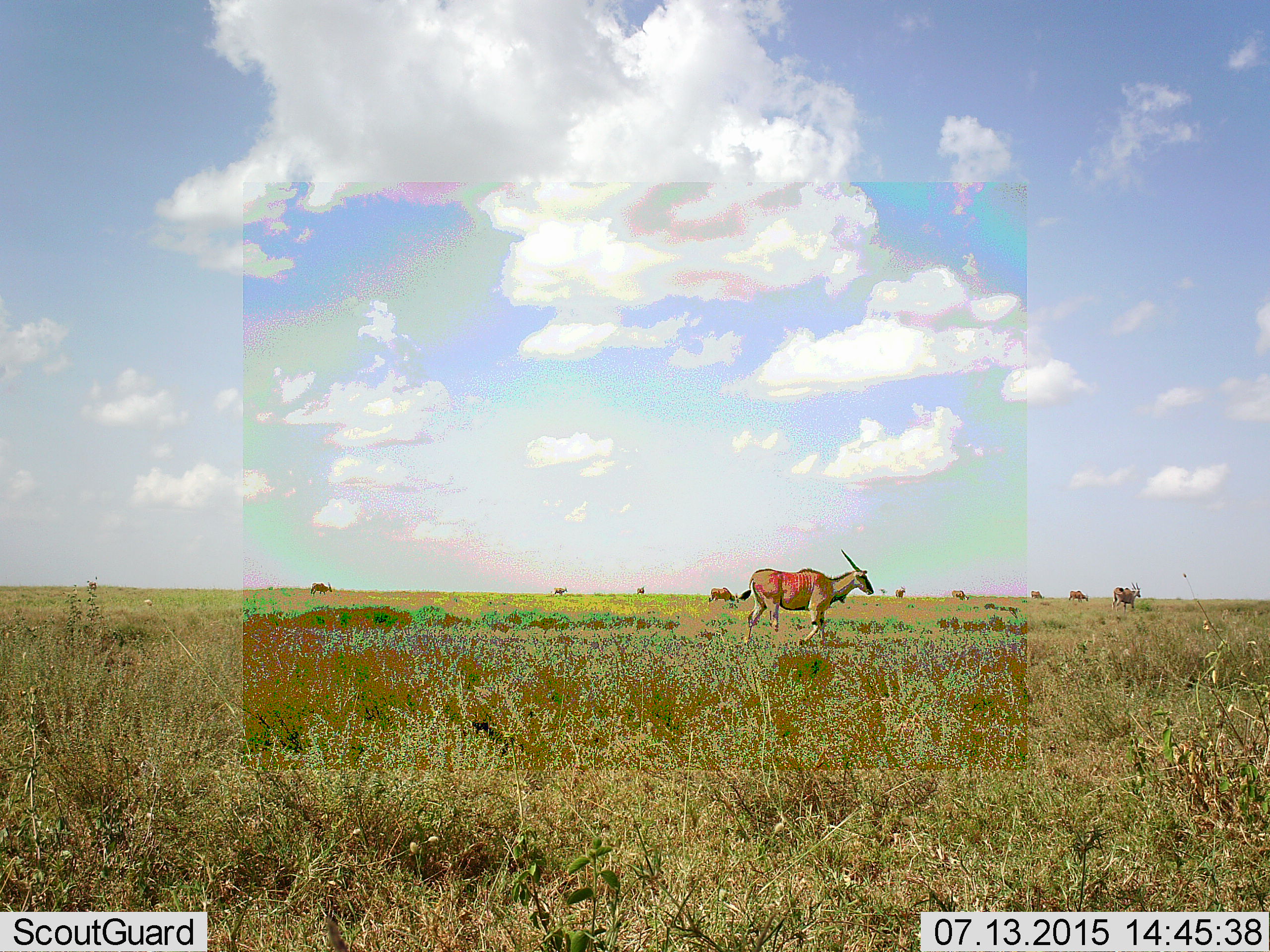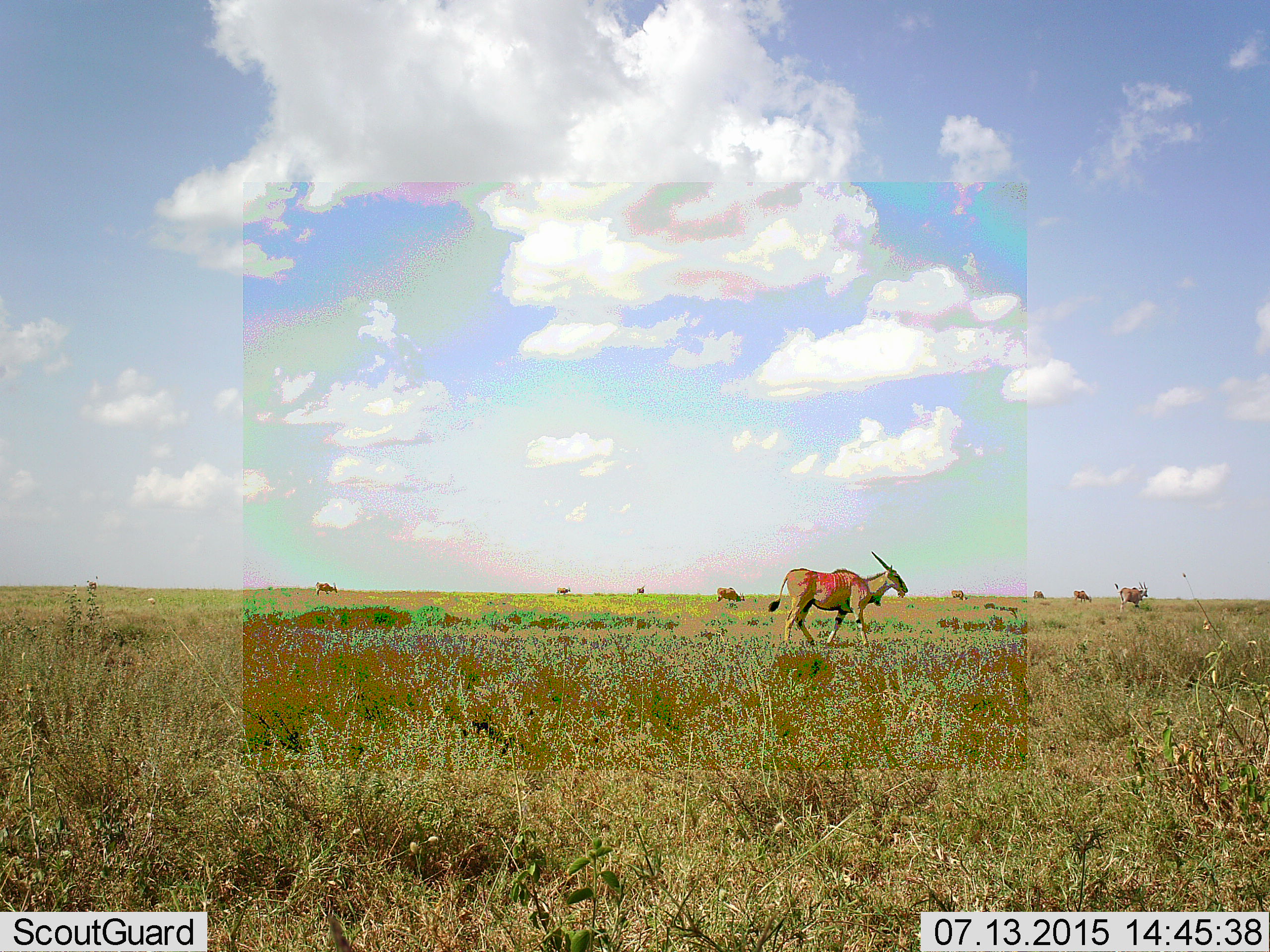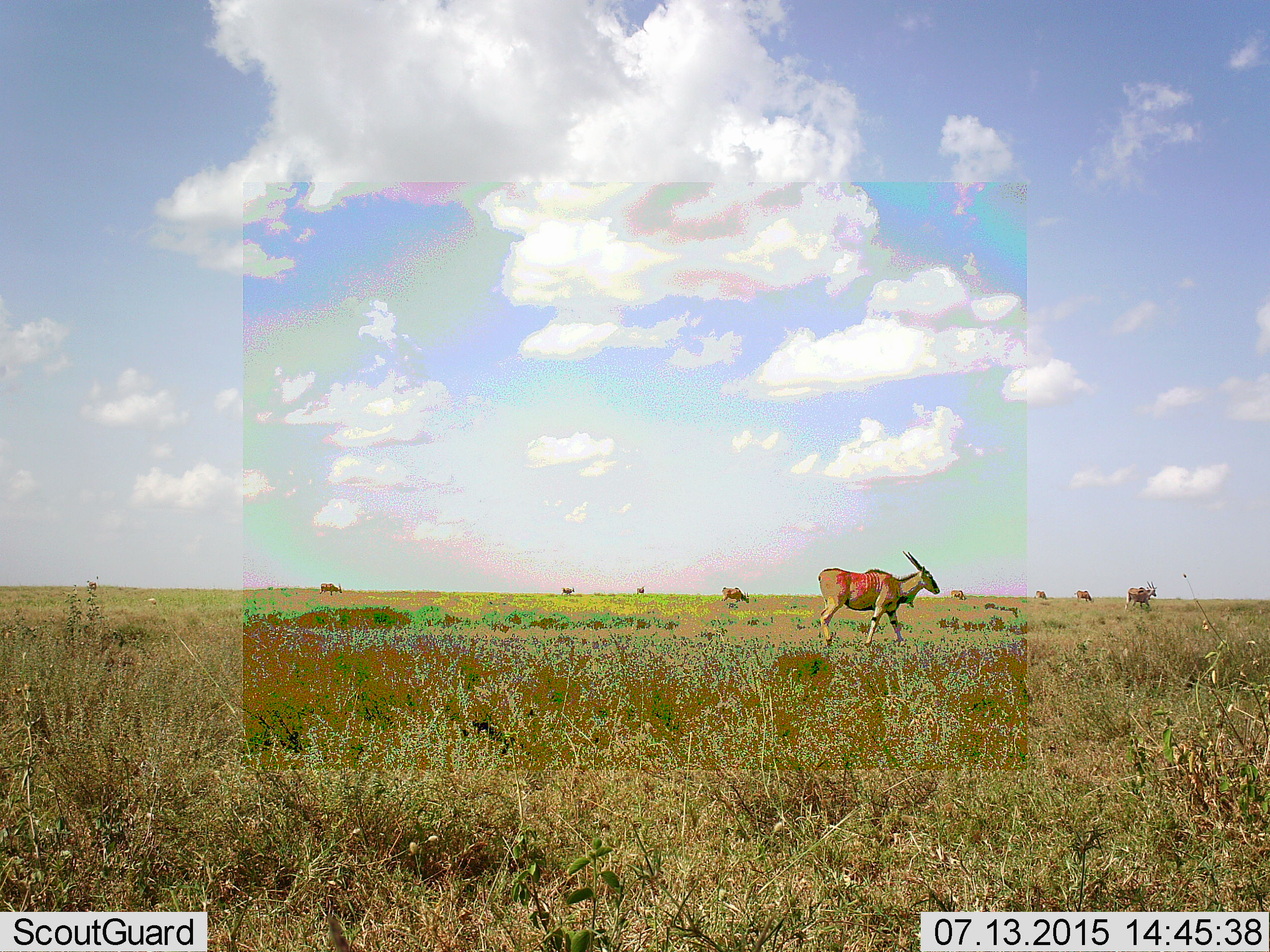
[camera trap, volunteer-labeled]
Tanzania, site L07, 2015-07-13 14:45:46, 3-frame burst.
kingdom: Animalia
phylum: Chordata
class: Mammalia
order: Artiodactyla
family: Bovidae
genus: Tragelaphus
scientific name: Tragelaphus oryx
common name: eland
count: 10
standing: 67%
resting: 0%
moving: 100%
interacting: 0%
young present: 0%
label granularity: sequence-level